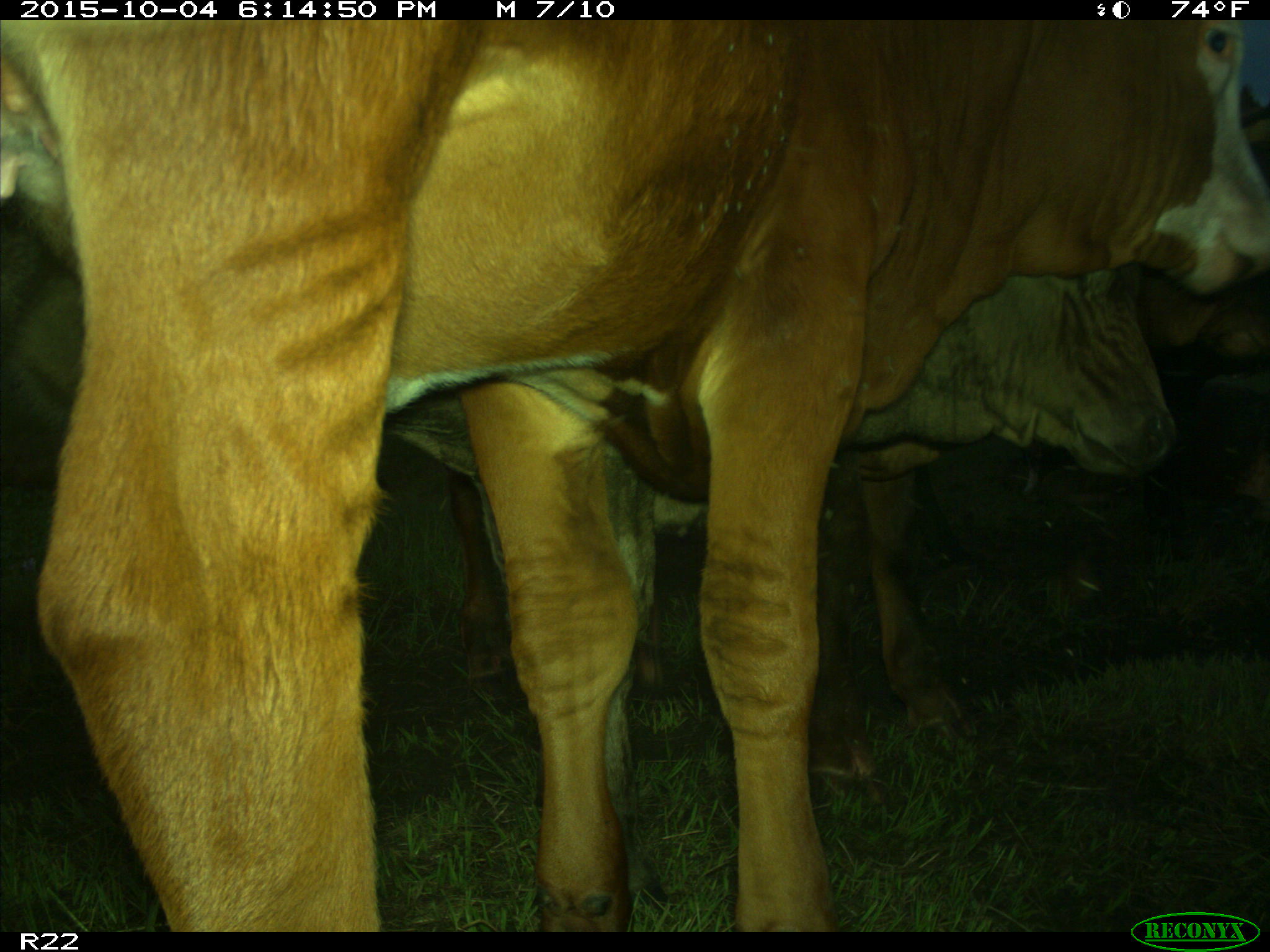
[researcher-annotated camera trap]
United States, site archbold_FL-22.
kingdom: Animalia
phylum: Chordata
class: Mammalia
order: Artiodactyla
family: Bovidae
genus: Bos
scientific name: Bos taurus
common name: domestic cow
Bos taurus (domestic cow).